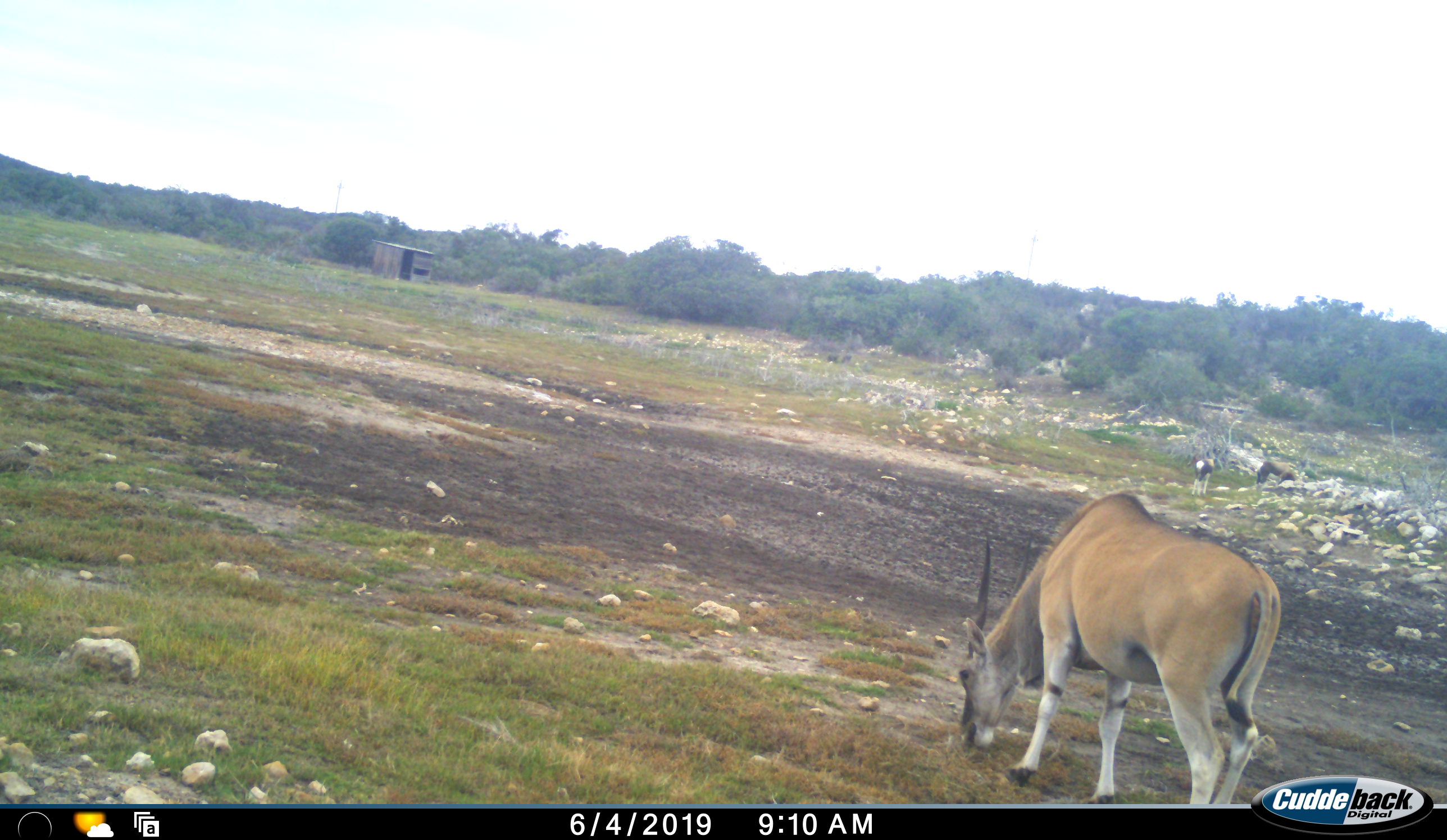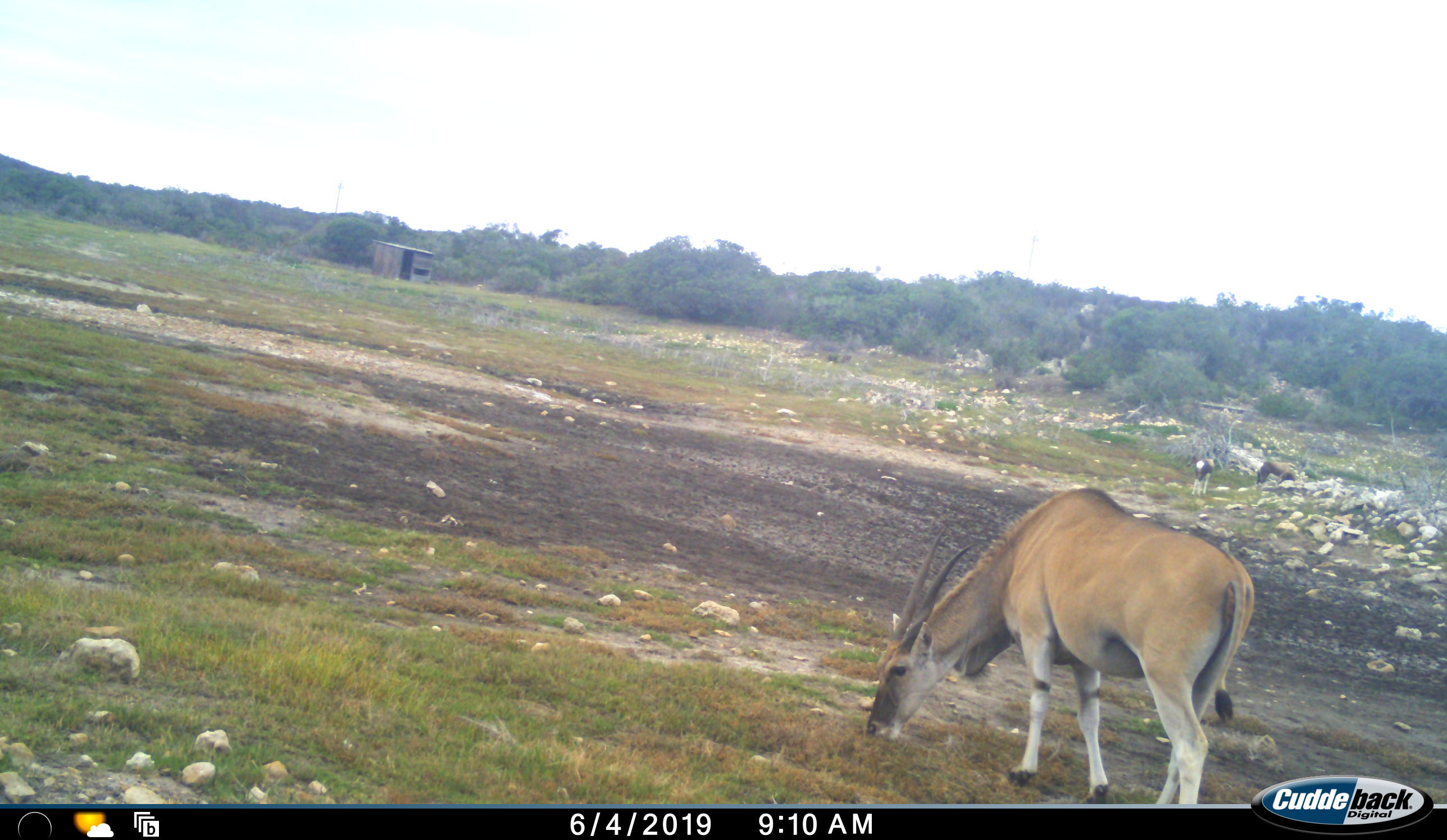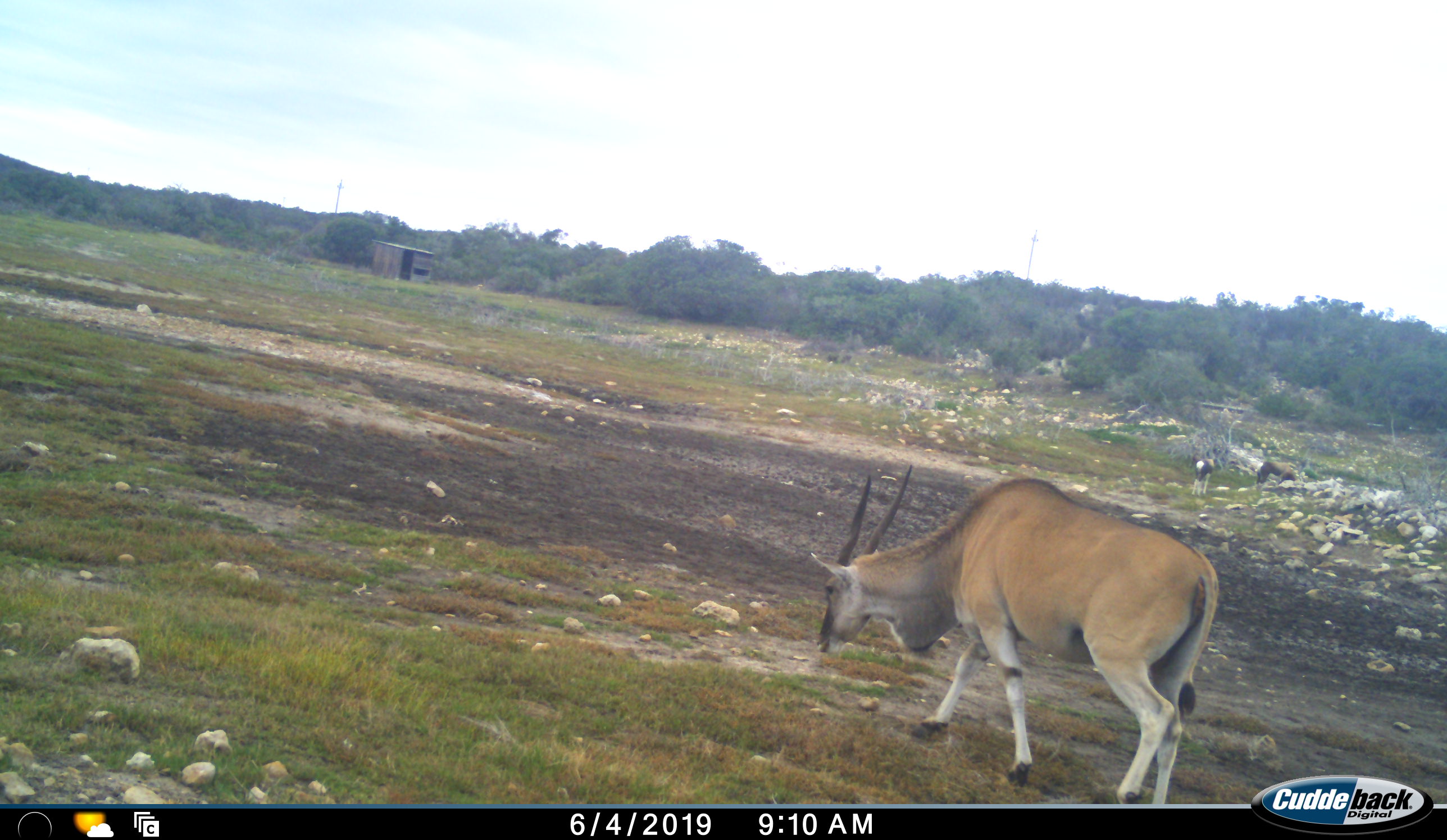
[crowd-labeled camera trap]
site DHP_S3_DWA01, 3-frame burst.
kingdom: Animalia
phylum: Chordata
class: Mammalia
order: Artiodactyla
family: Bovidae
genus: Tragelaphus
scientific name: Tragelaphus oryx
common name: eland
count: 1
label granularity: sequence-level